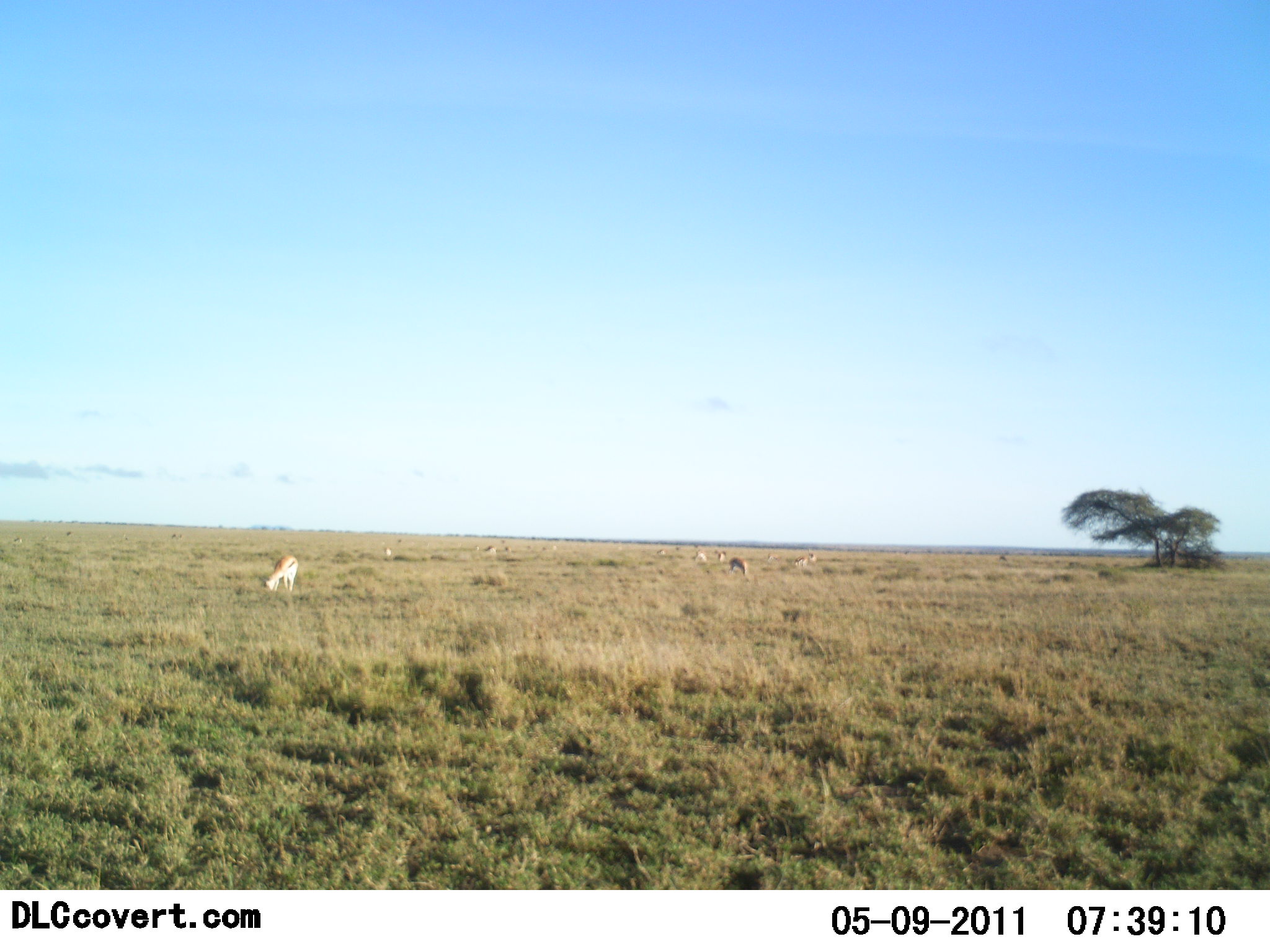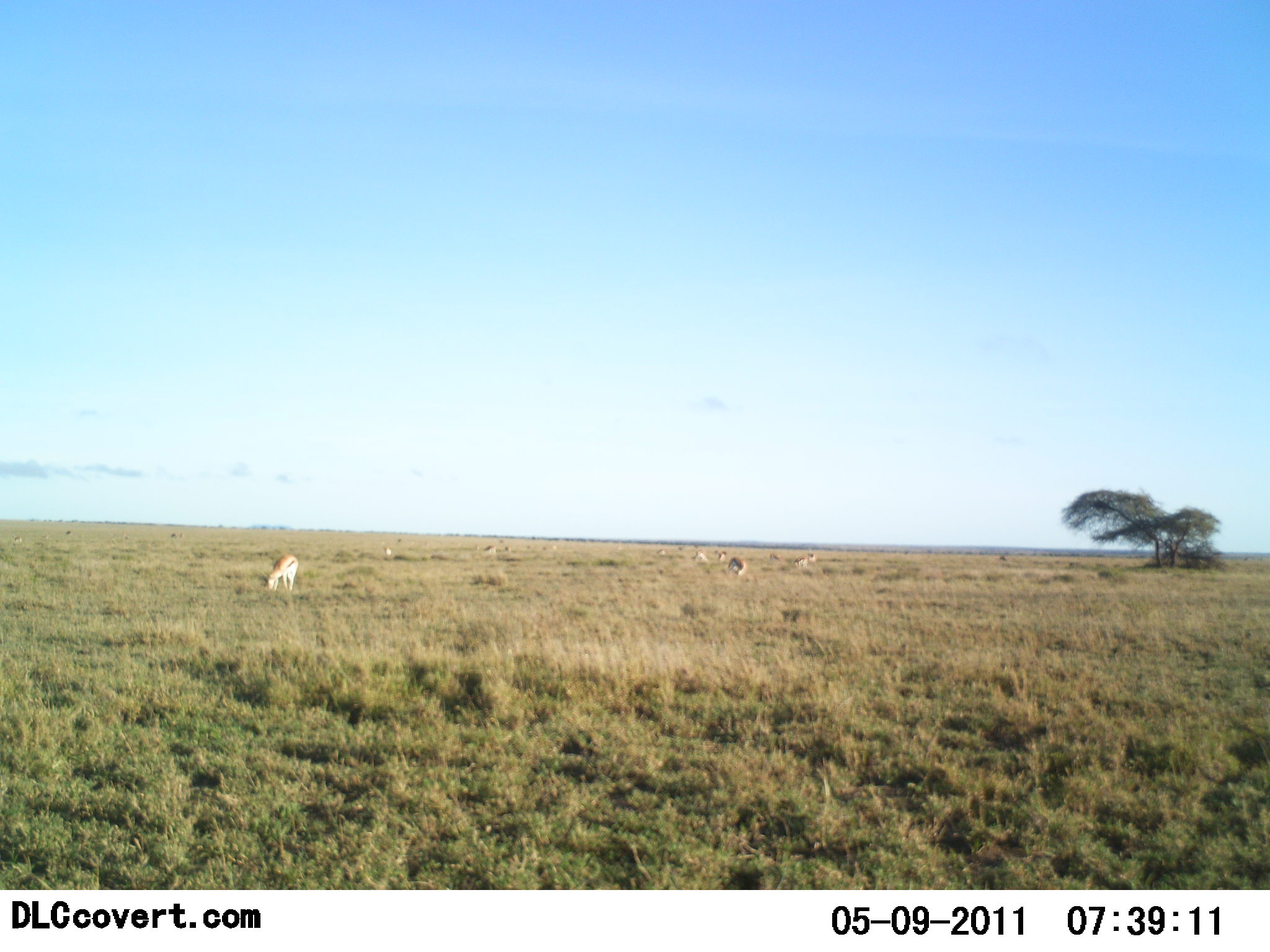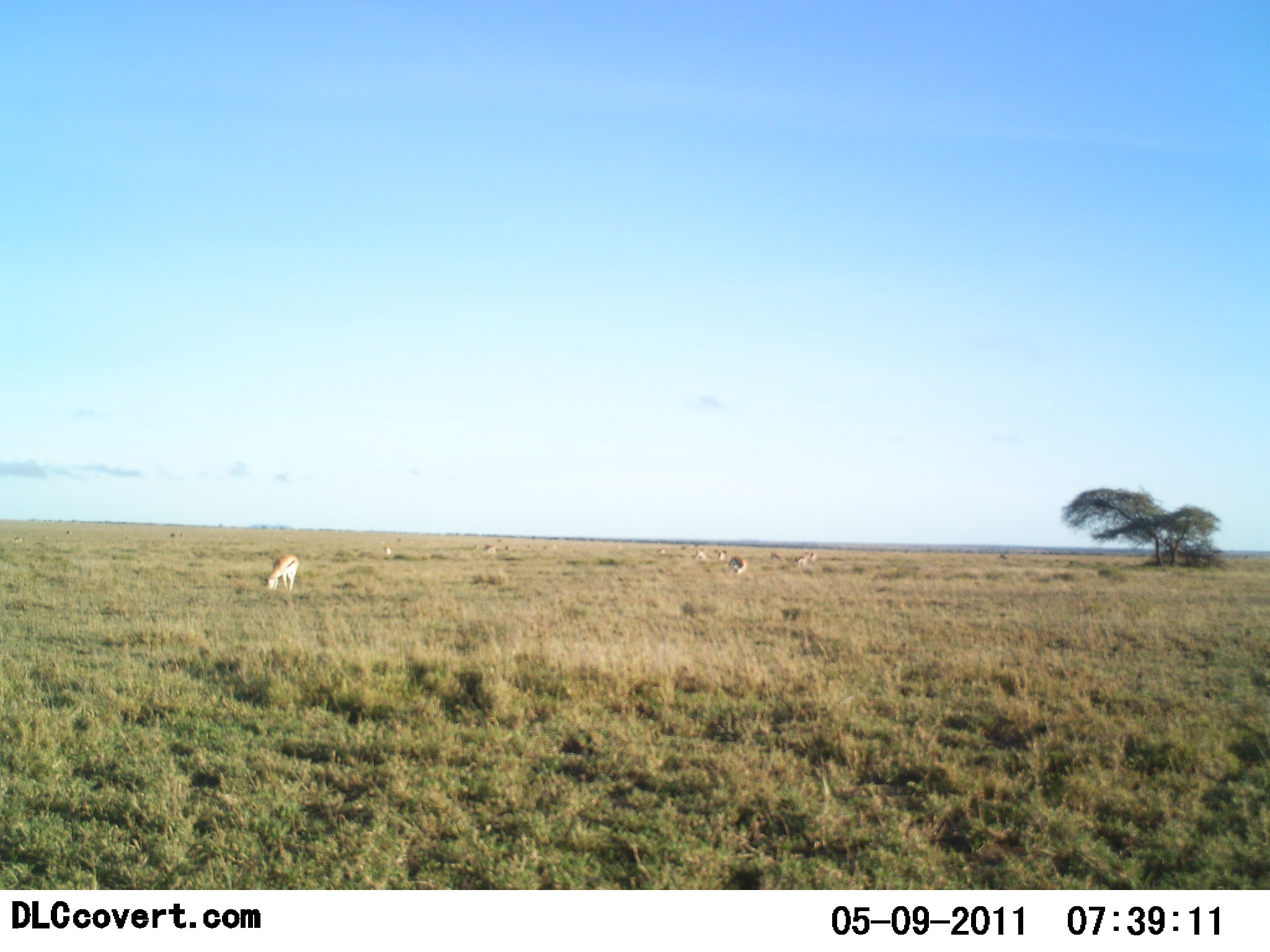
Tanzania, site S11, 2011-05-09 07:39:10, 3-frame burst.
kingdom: Animalia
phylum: Chordata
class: Mammalia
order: Artiodactyla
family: Bovidae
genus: Eudorcas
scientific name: Eudorcas thomsonii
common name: thomson's gazelle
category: gazellethomsons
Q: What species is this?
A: Gazellethomsons (thomson's gazelle) (Eudorcas thomsonii).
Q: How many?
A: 11-50.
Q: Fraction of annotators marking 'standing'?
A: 46%.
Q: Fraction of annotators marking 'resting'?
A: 0%.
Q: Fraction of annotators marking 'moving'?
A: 15%.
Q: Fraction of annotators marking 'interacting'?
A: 0%.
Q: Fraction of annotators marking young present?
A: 0%.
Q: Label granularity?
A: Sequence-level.